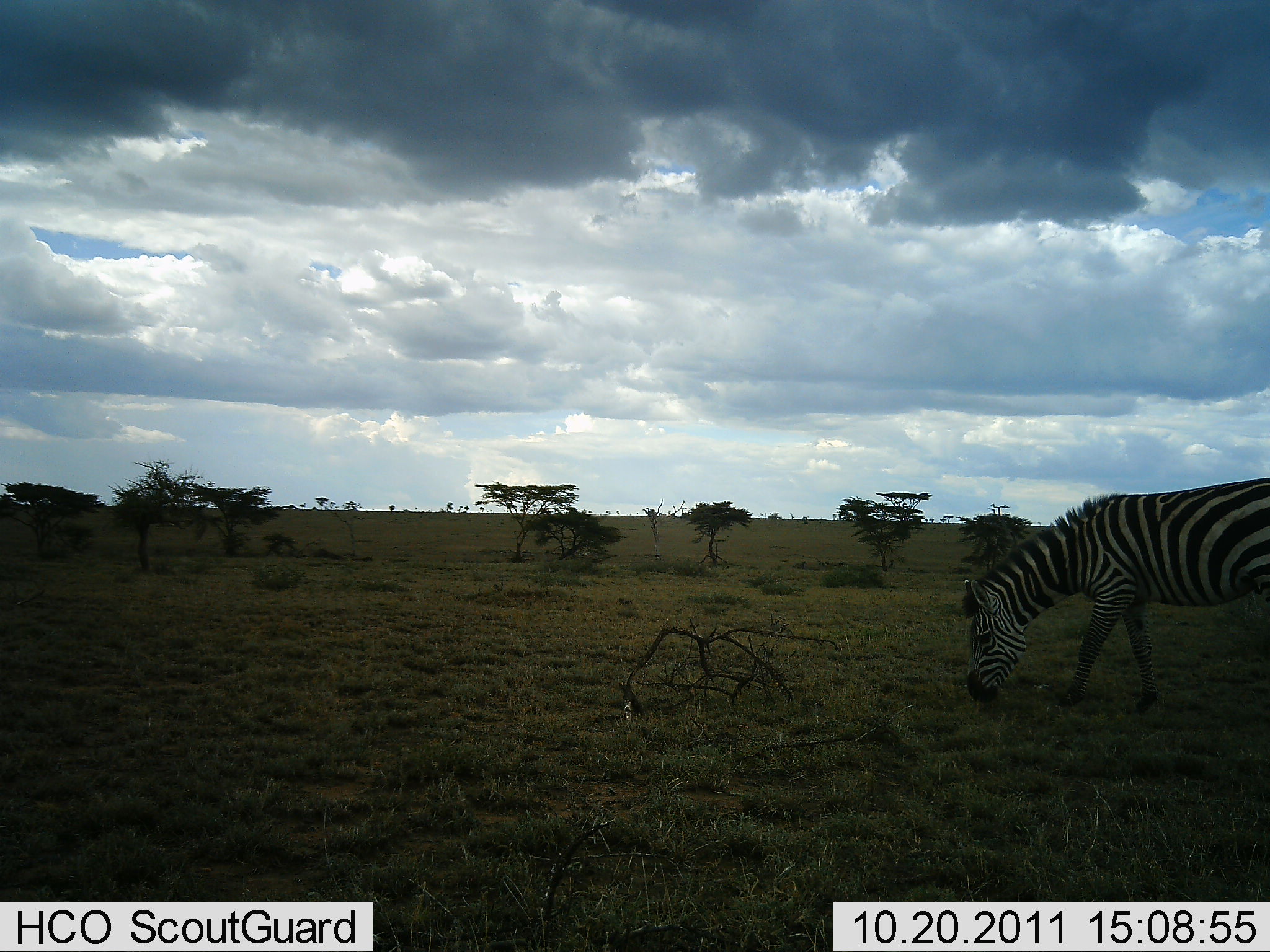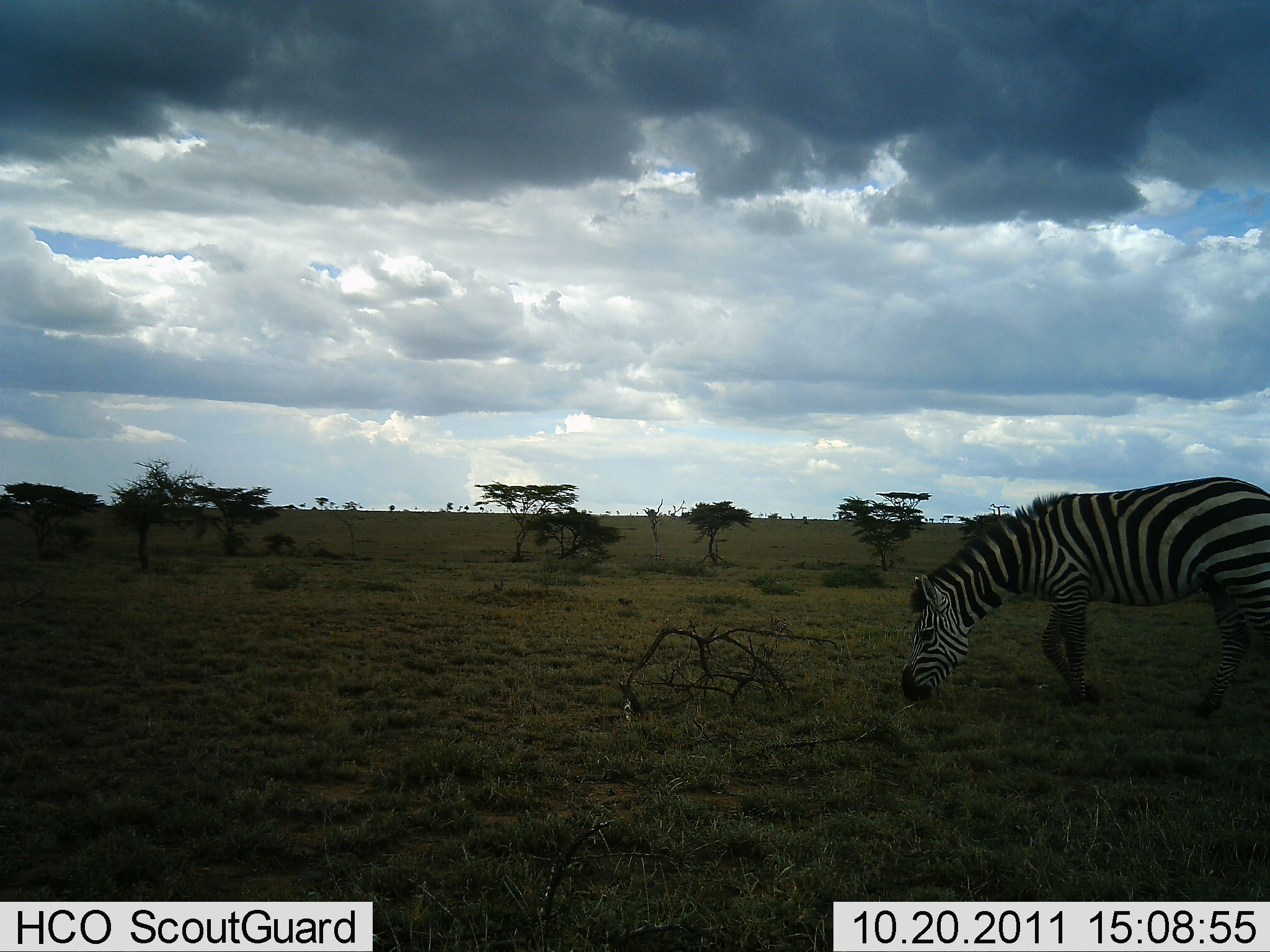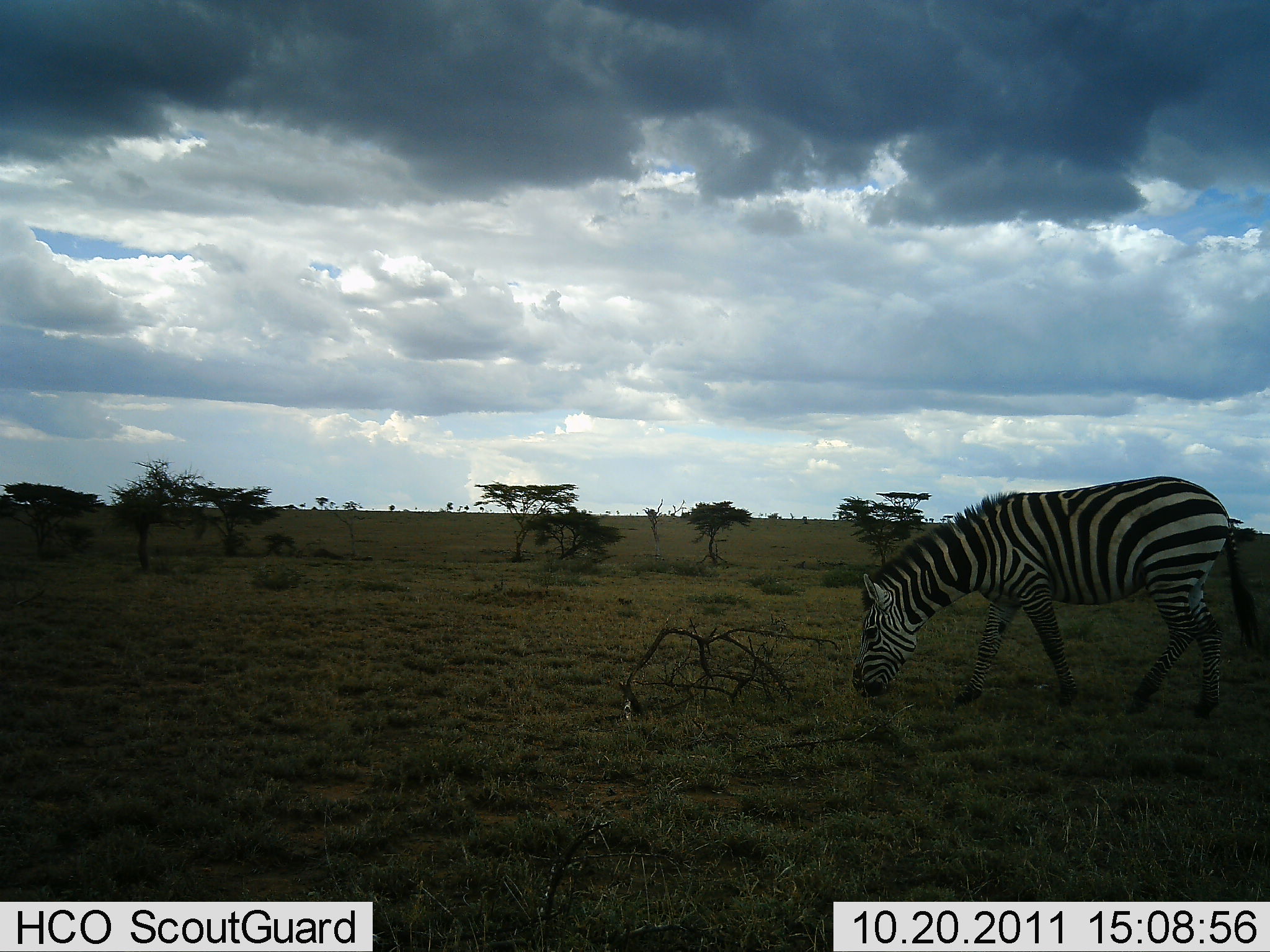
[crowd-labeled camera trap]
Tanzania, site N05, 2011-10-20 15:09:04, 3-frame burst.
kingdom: Animalia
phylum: Chordata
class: Mammalia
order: Perissodactyla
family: Equidae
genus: Equus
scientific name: Equus quagga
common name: plains zebra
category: zebra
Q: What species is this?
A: Zebra (plains zebra) (Equus quagga).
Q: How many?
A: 1.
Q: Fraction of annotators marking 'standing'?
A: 17%.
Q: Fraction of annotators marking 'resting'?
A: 0%.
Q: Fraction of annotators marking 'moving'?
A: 25%.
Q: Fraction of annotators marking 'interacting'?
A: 0%.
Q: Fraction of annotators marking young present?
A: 0%.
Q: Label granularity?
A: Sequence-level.